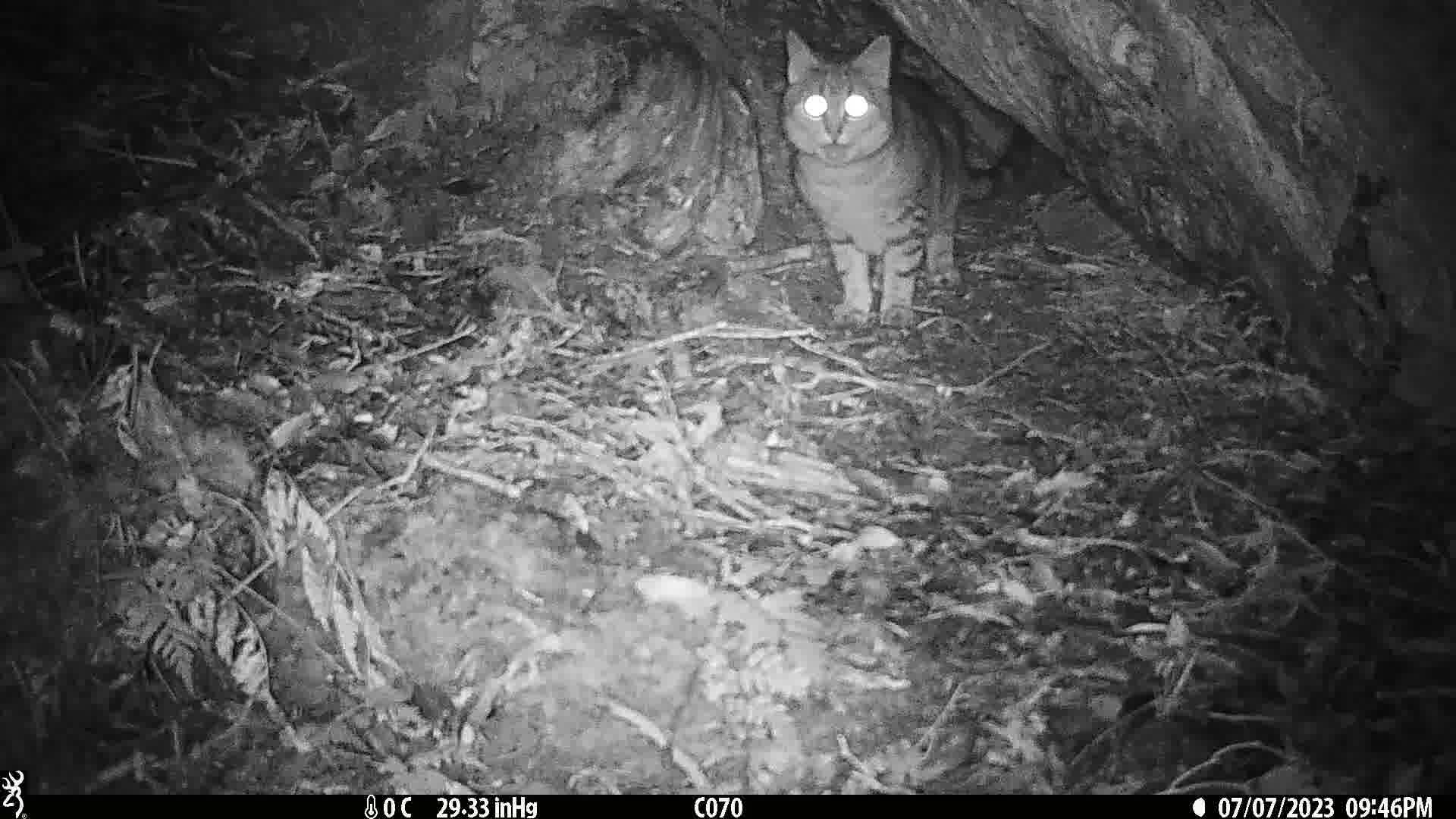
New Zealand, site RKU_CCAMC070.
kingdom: Animalia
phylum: Chordata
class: Mammalia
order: Carnivora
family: Felidae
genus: Felis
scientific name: Felis catus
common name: domestic cat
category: cat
Cat (domestic cat) (Felis catus).